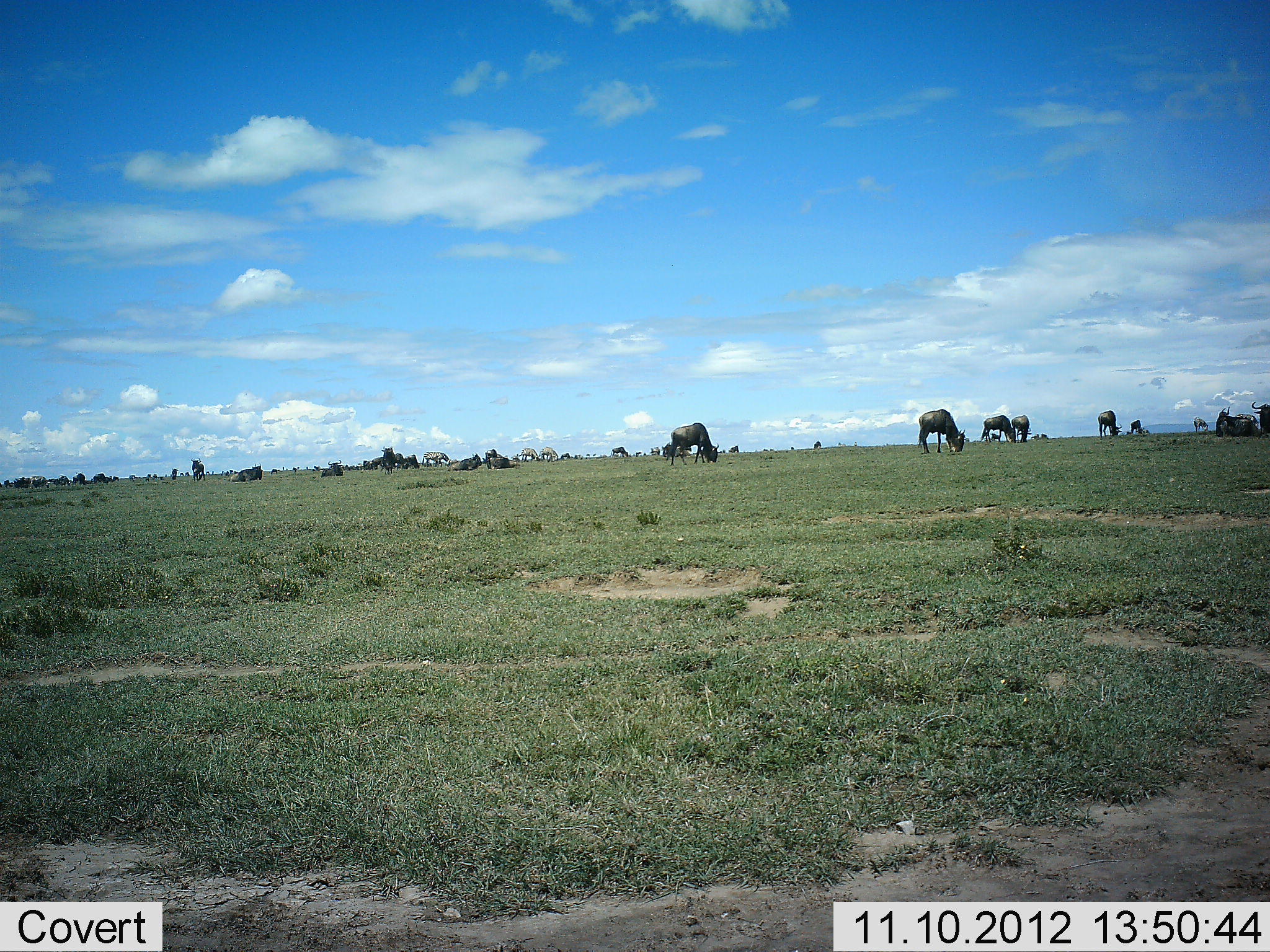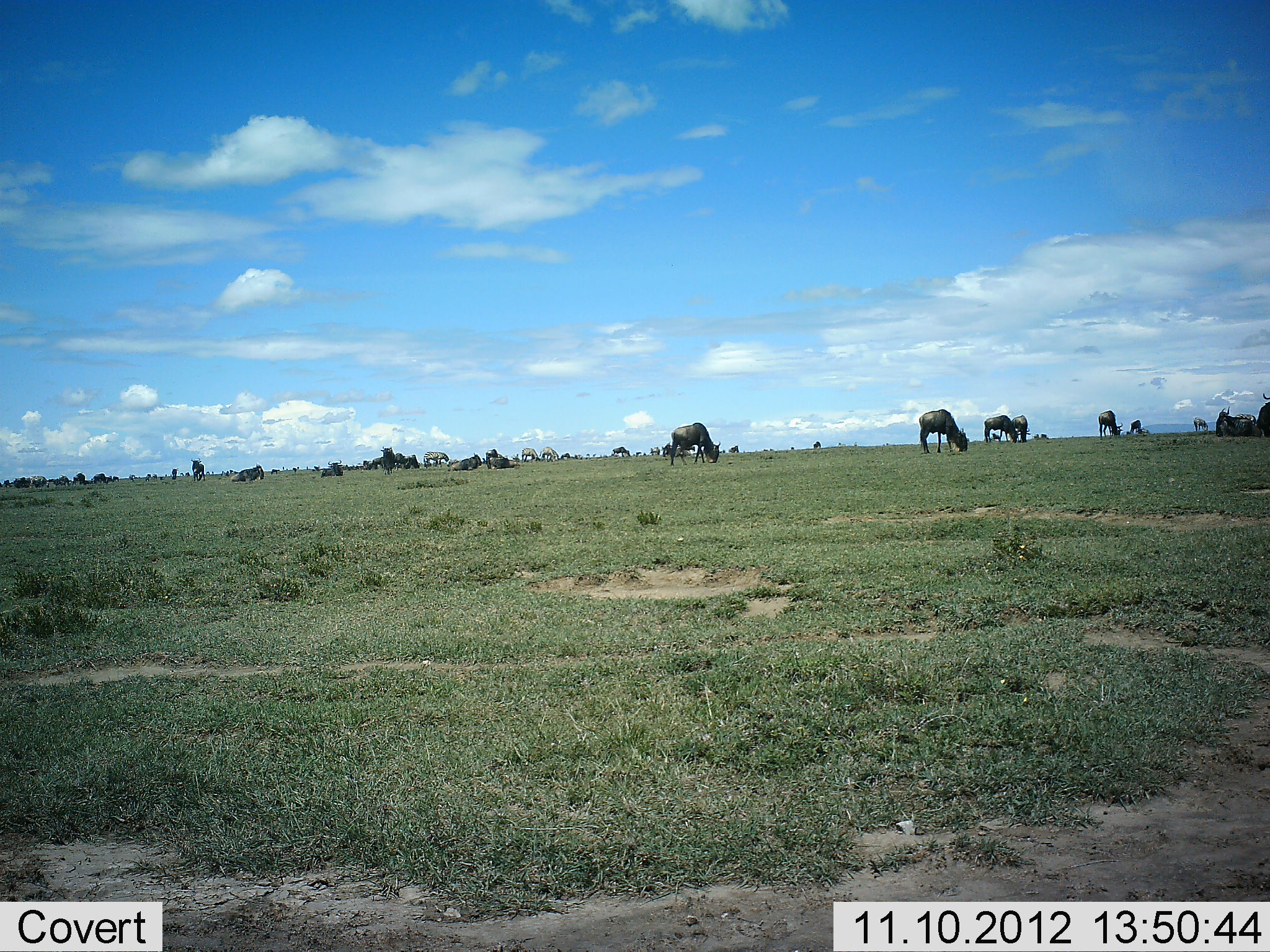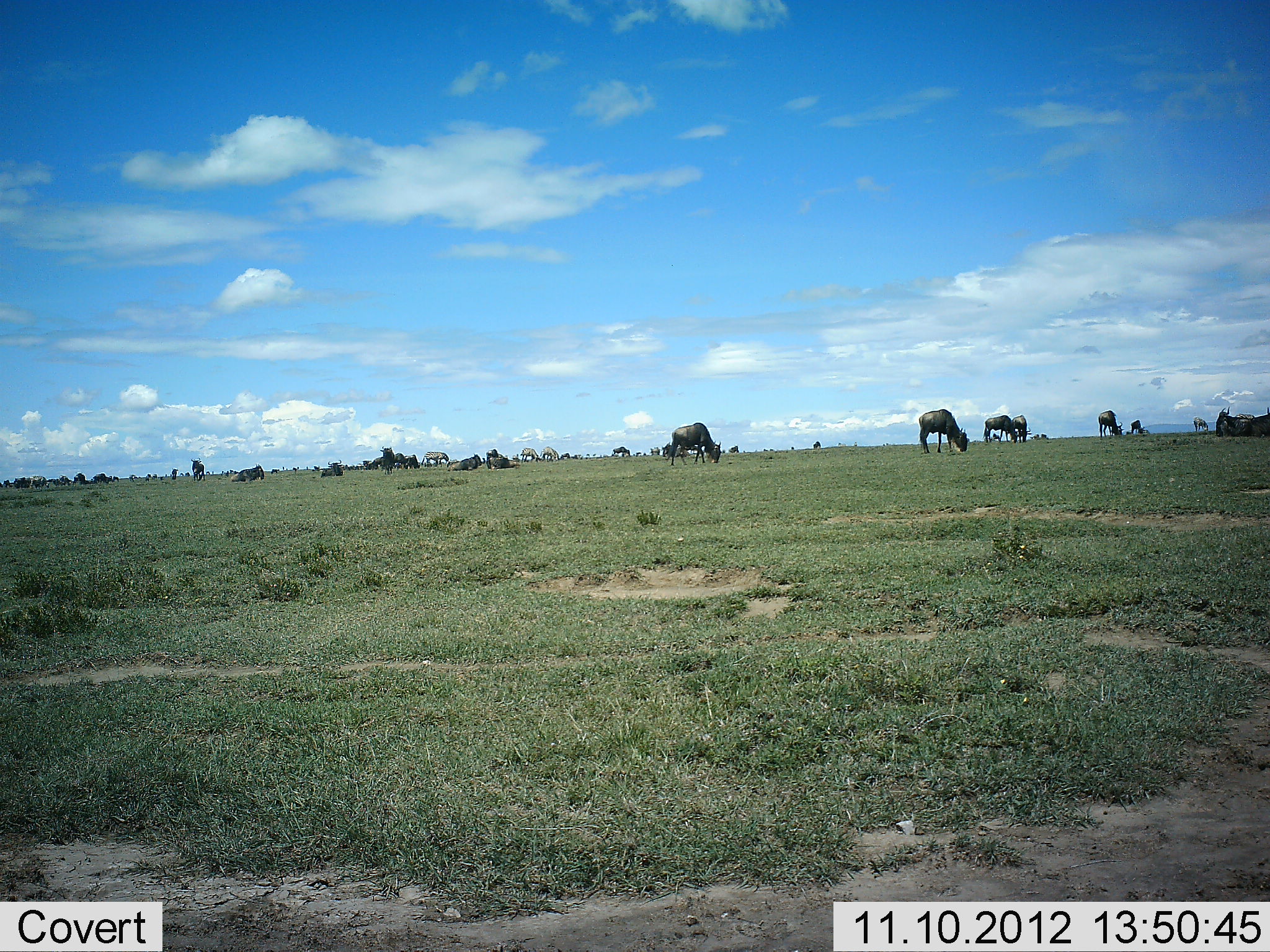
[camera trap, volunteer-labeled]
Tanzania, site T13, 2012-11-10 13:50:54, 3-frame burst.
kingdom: Animalia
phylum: Chordata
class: Mammalia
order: Artiodactyla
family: Bovidae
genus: Connochaetes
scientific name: Connochaetes taurinus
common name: blue wildebeest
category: wildebeest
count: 11-50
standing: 83%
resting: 42%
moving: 0%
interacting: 8%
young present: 0%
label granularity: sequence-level